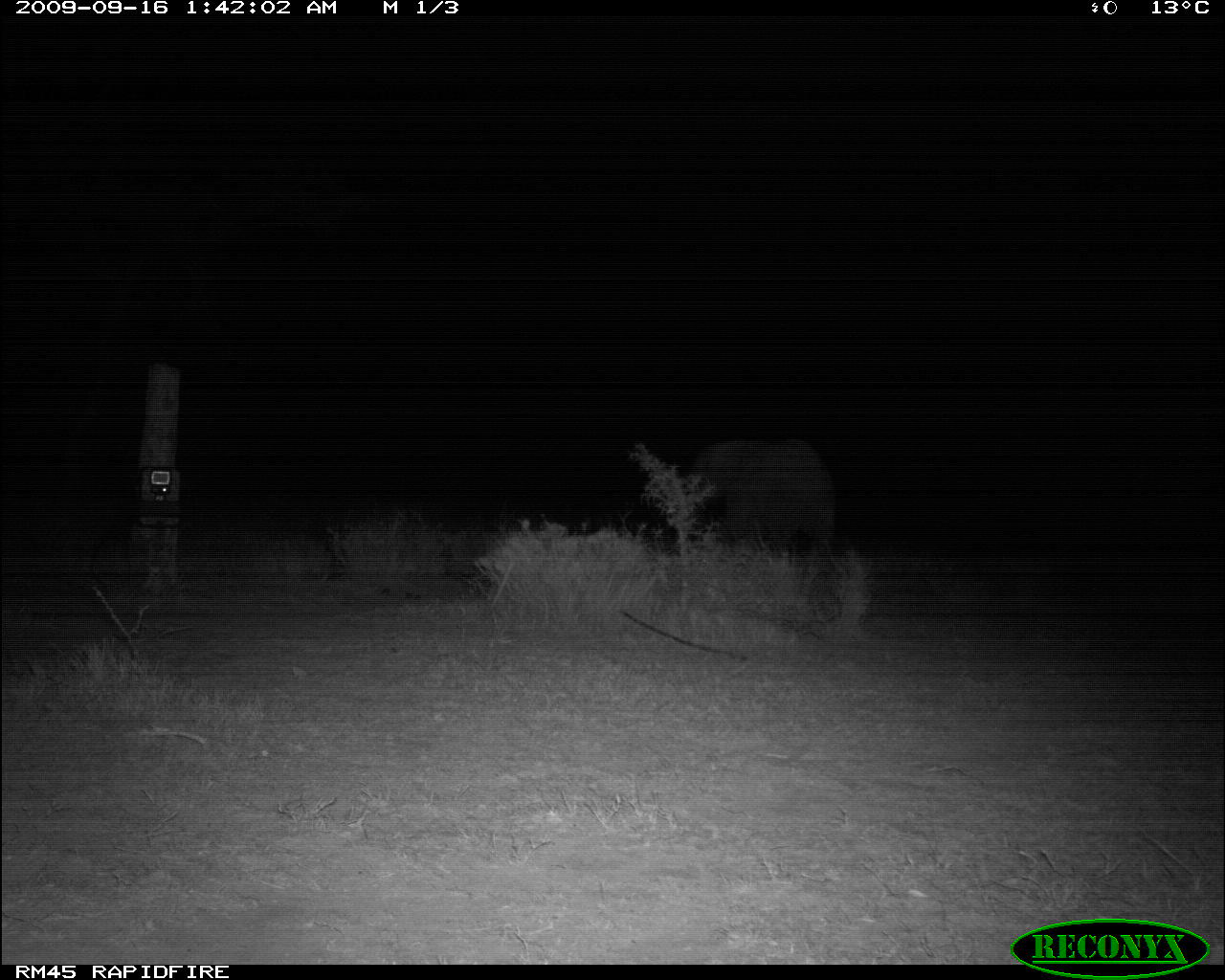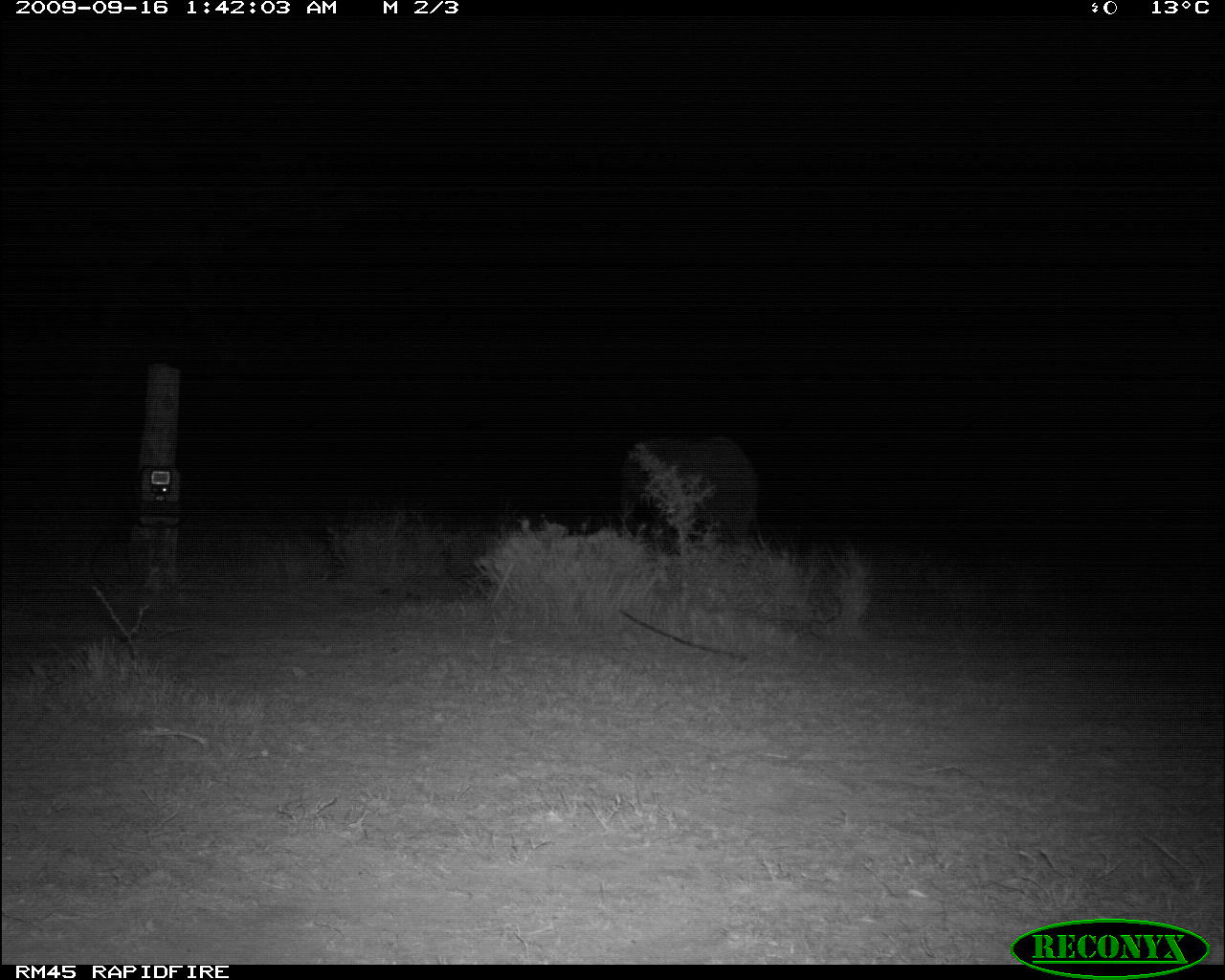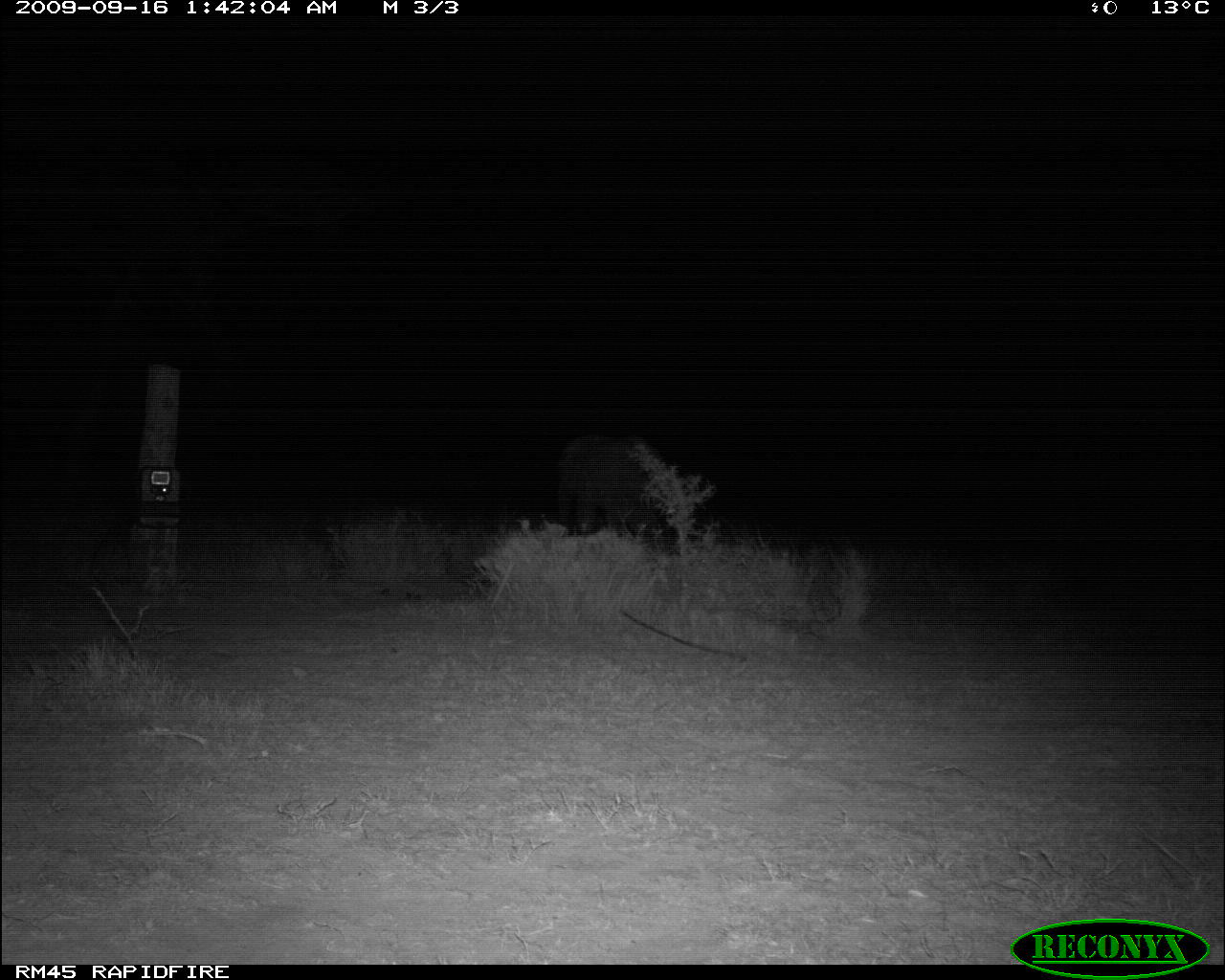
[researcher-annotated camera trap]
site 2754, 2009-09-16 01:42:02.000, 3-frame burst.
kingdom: Animalia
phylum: Chordata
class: Mammalia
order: Proboscidea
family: Elephantidae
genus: Loxodonta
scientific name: Loxodonta africana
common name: african bush elephant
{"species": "Loxodonta africana (african bush elephant)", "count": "1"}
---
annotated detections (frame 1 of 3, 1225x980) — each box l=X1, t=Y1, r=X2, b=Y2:
loxodonta africana: l=688, t=428, r=840, b=576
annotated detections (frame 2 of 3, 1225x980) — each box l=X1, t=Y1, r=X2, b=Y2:
loxodonta africana: l=616, t=430, r=762, b=566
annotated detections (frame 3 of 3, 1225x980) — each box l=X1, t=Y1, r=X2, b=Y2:
loxodonta africana: l=552, t=427, r=677, b=551